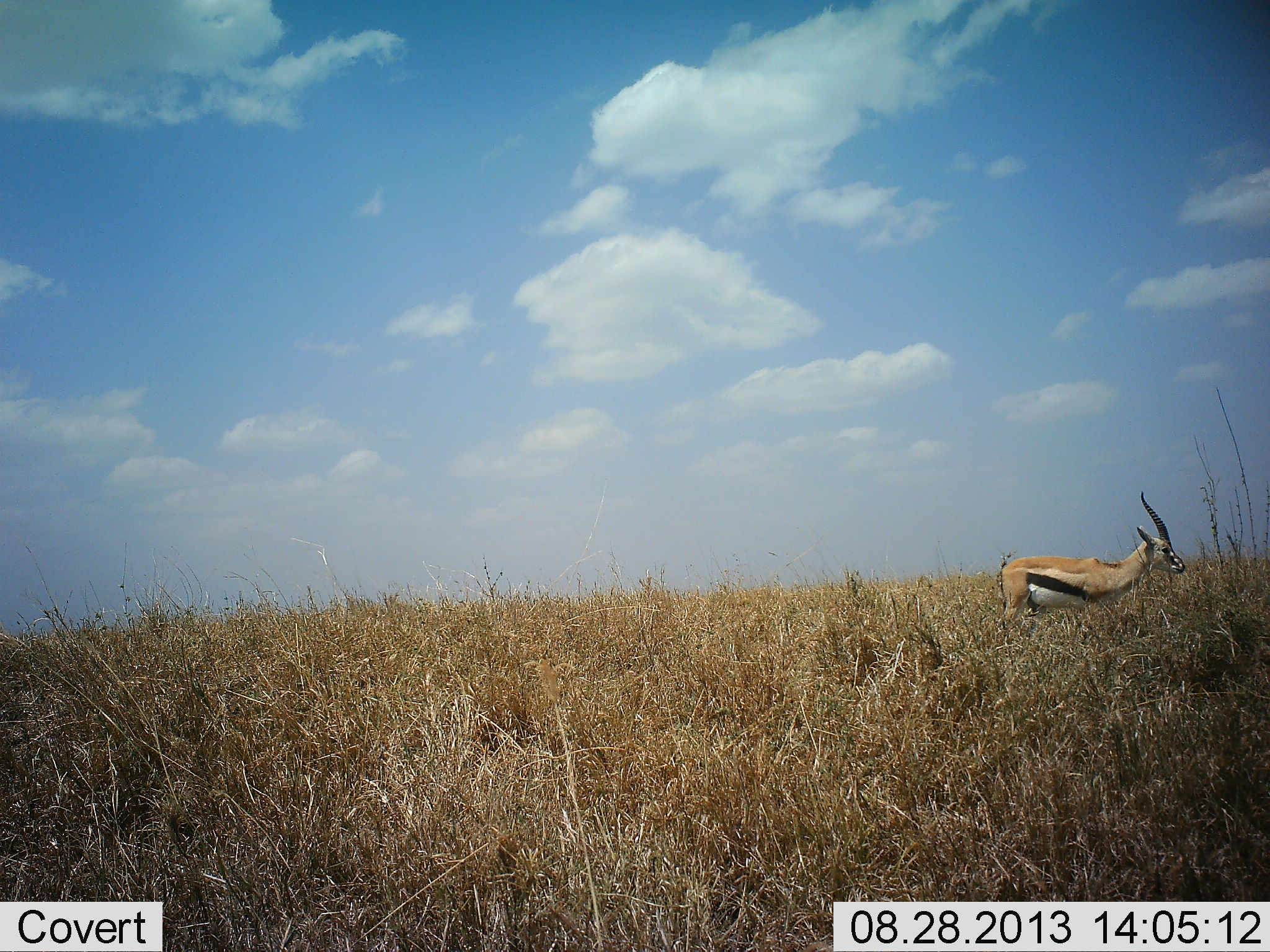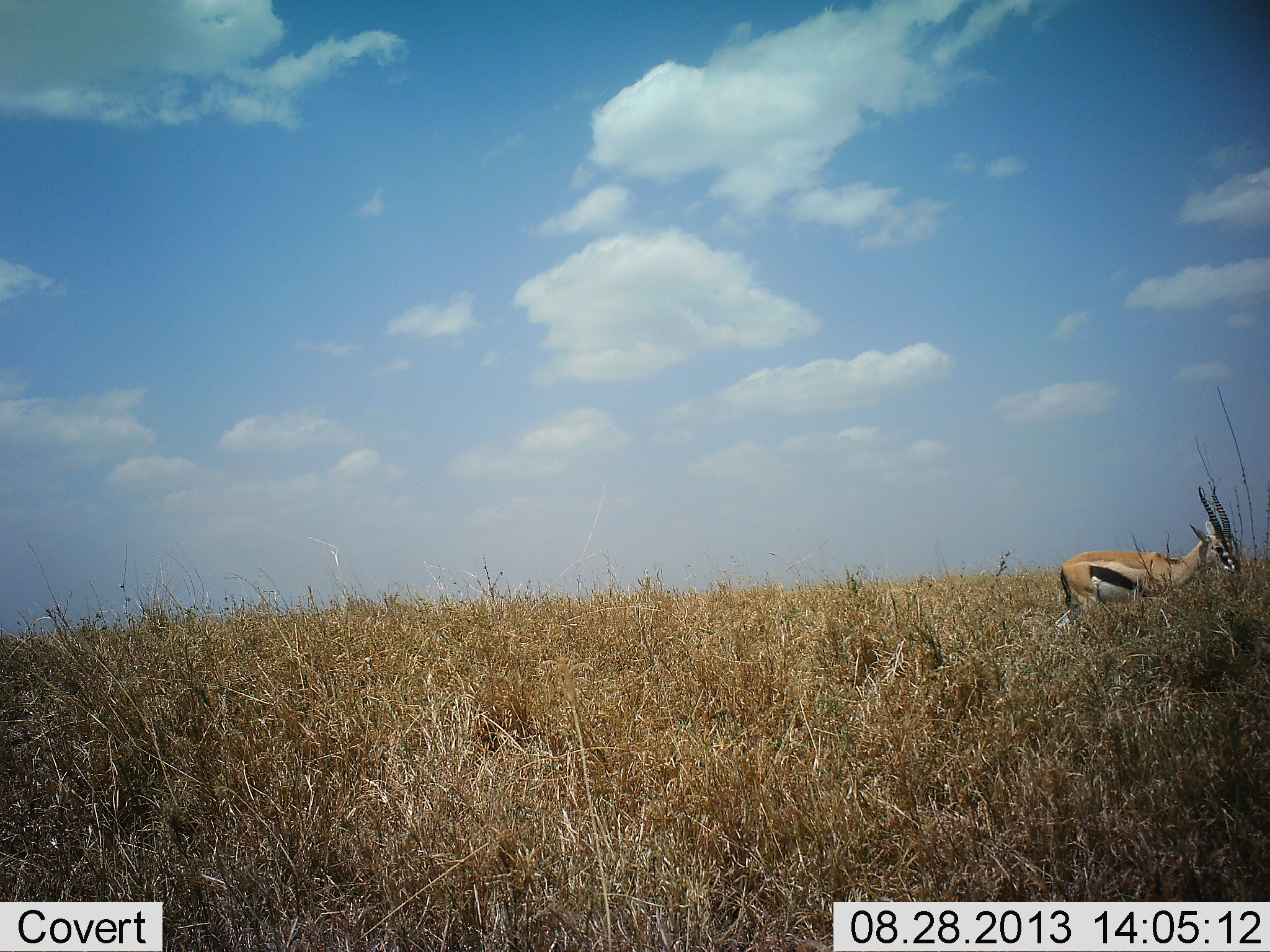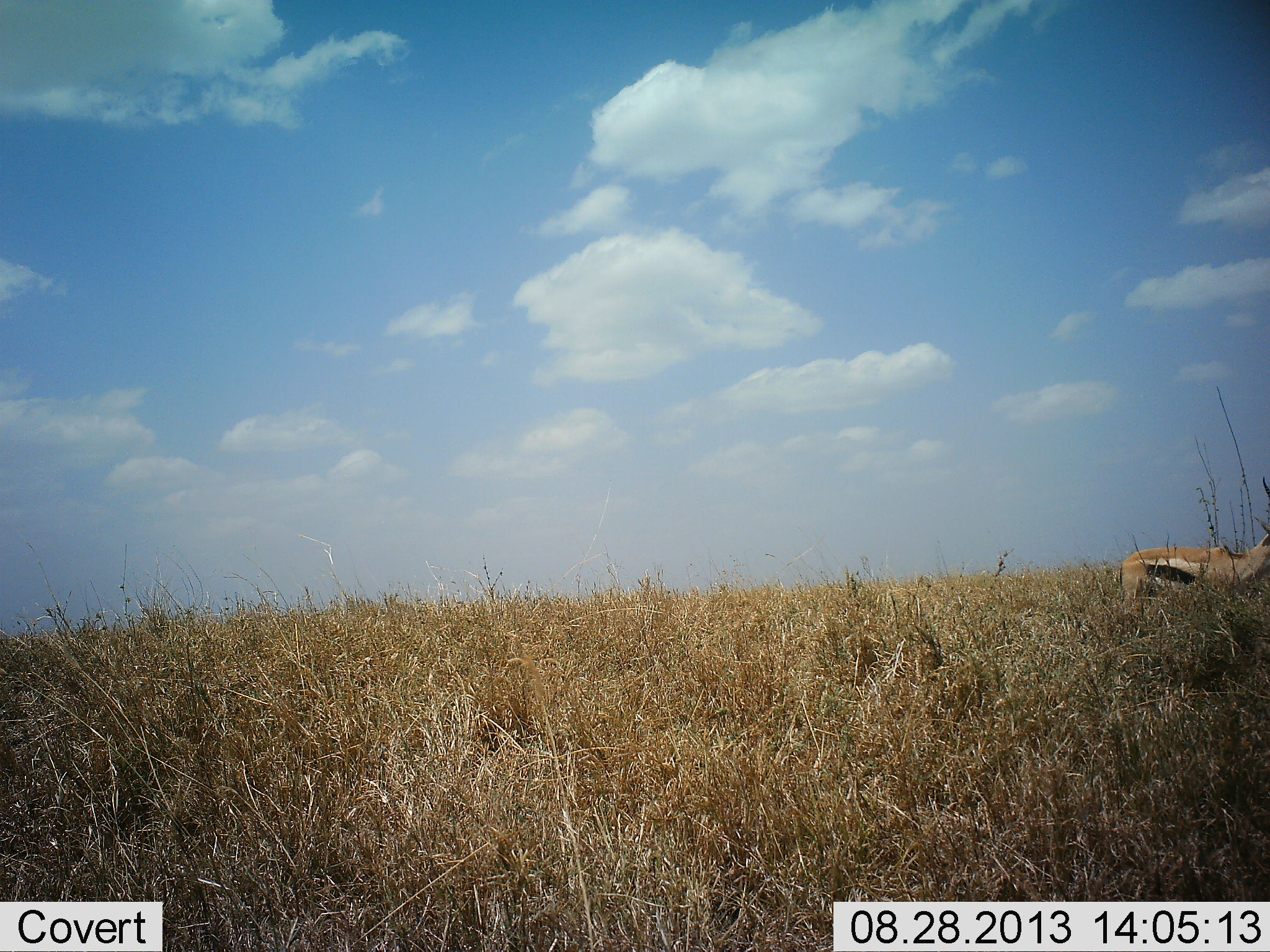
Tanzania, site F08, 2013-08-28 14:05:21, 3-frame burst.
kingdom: Animalia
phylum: Chordata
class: Mammalia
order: Artiodactyla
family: Bovidae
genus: Eudorcas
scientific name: Eudorcas thomsonii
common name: thomson's gazelle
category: gazellethomsons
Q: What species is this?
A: Gazellethomsons (thomson's gazelle) (Eudorcas thomsonii).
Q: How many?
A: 1.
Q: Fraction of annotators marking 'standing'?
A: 10%.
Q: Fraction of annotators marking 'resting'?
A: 0%.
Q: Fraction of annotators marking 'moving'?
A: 90%.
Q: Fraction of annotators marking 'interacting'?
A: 0%.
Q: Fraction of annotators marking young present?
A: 0%.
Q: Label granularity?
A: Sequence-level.